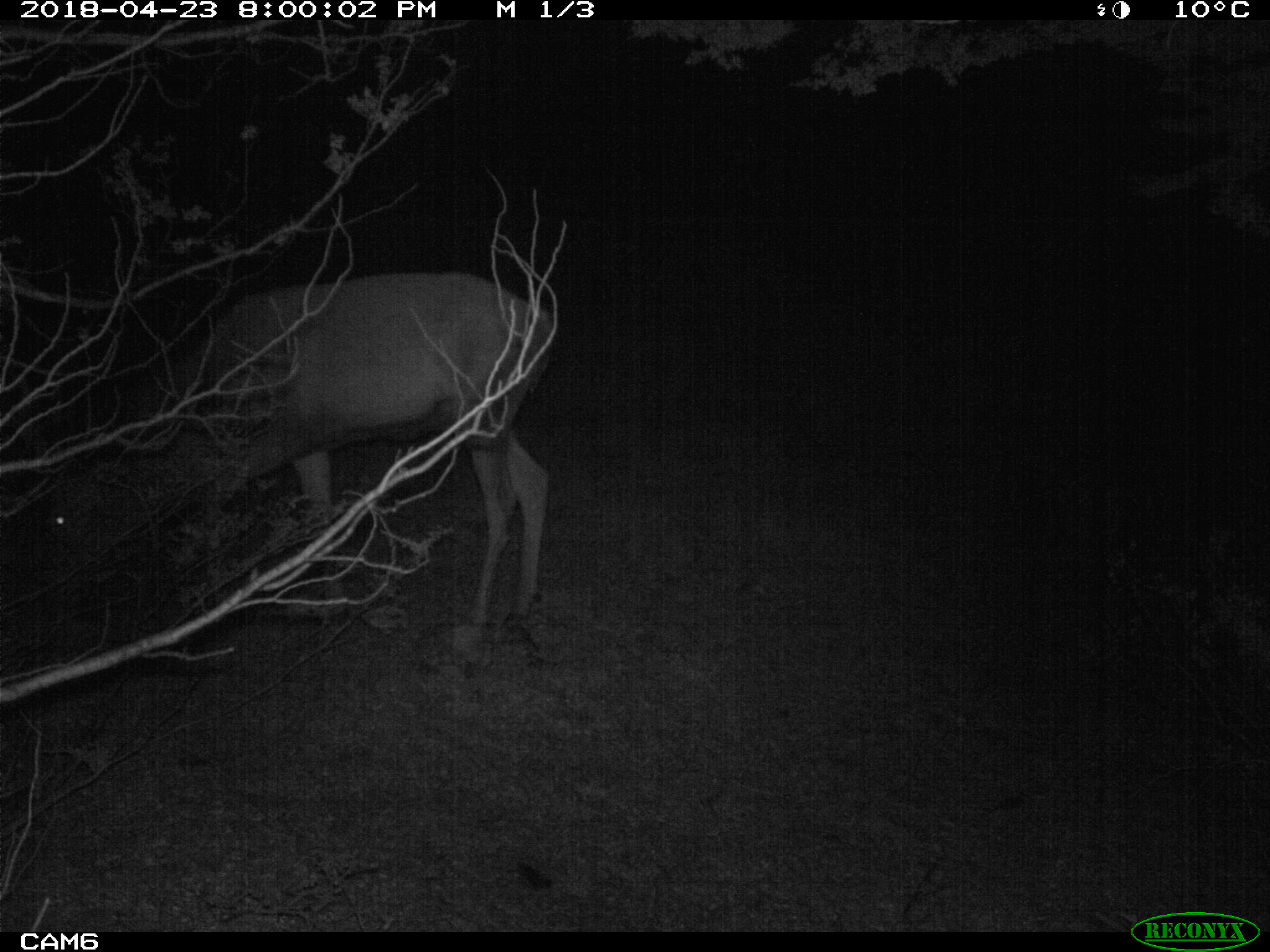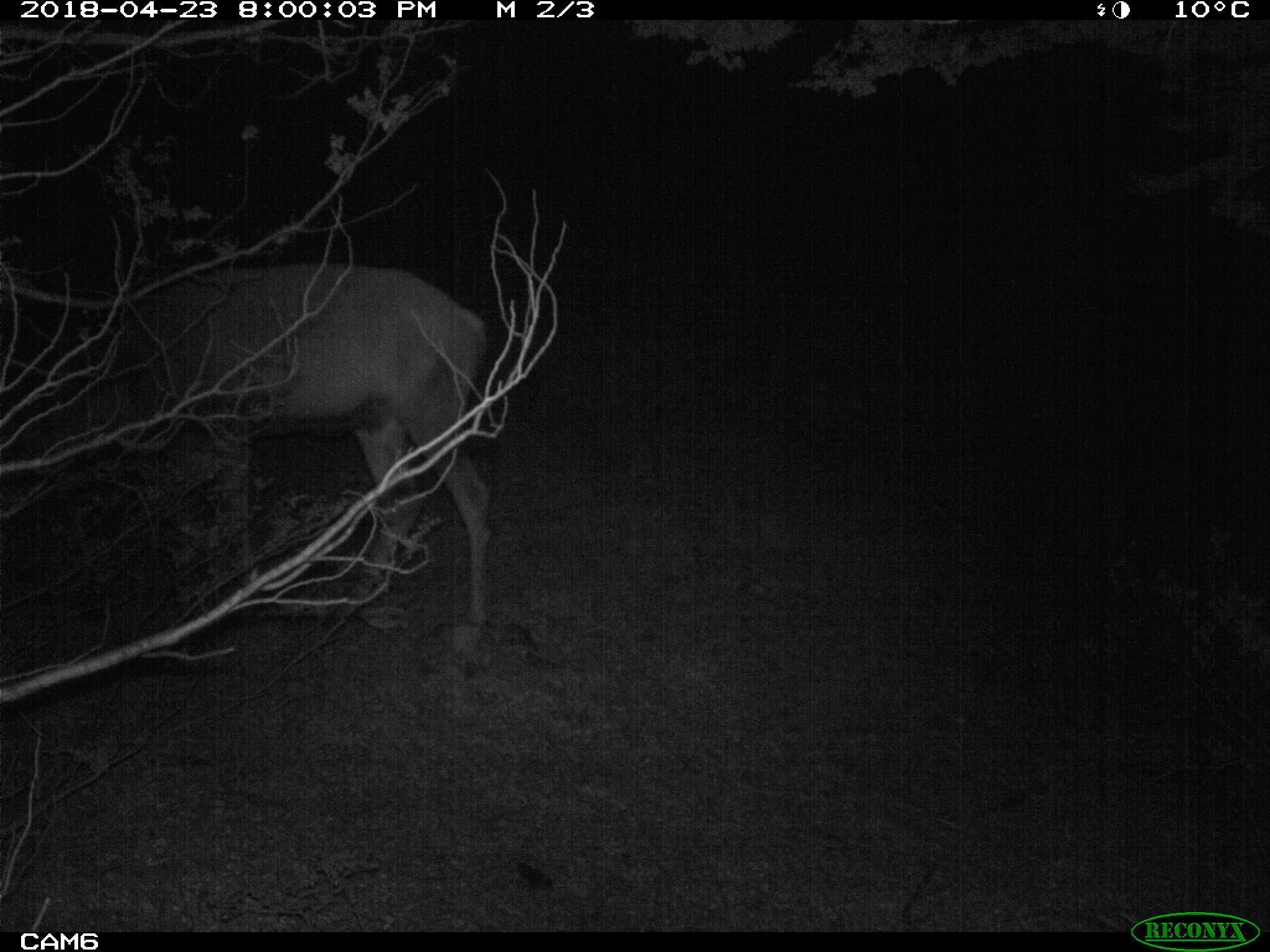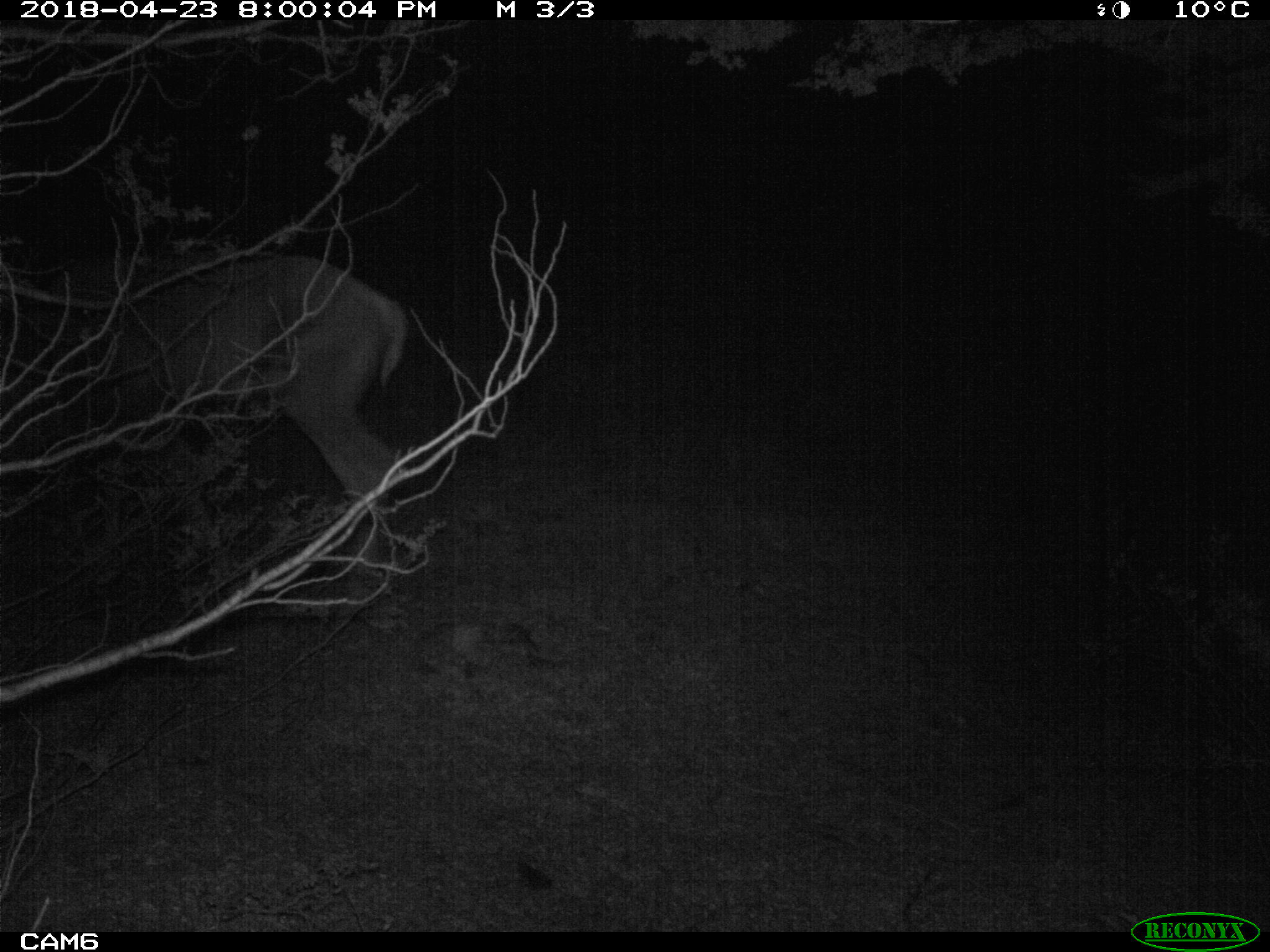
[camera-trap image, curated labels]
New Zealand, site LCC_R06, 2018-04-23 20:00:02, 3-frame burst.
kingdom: Animalia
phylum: Chordata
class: Mammalia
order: Artiodactyla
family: Cervidae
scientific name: Cervidae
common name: deer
Deer (Cervidae).